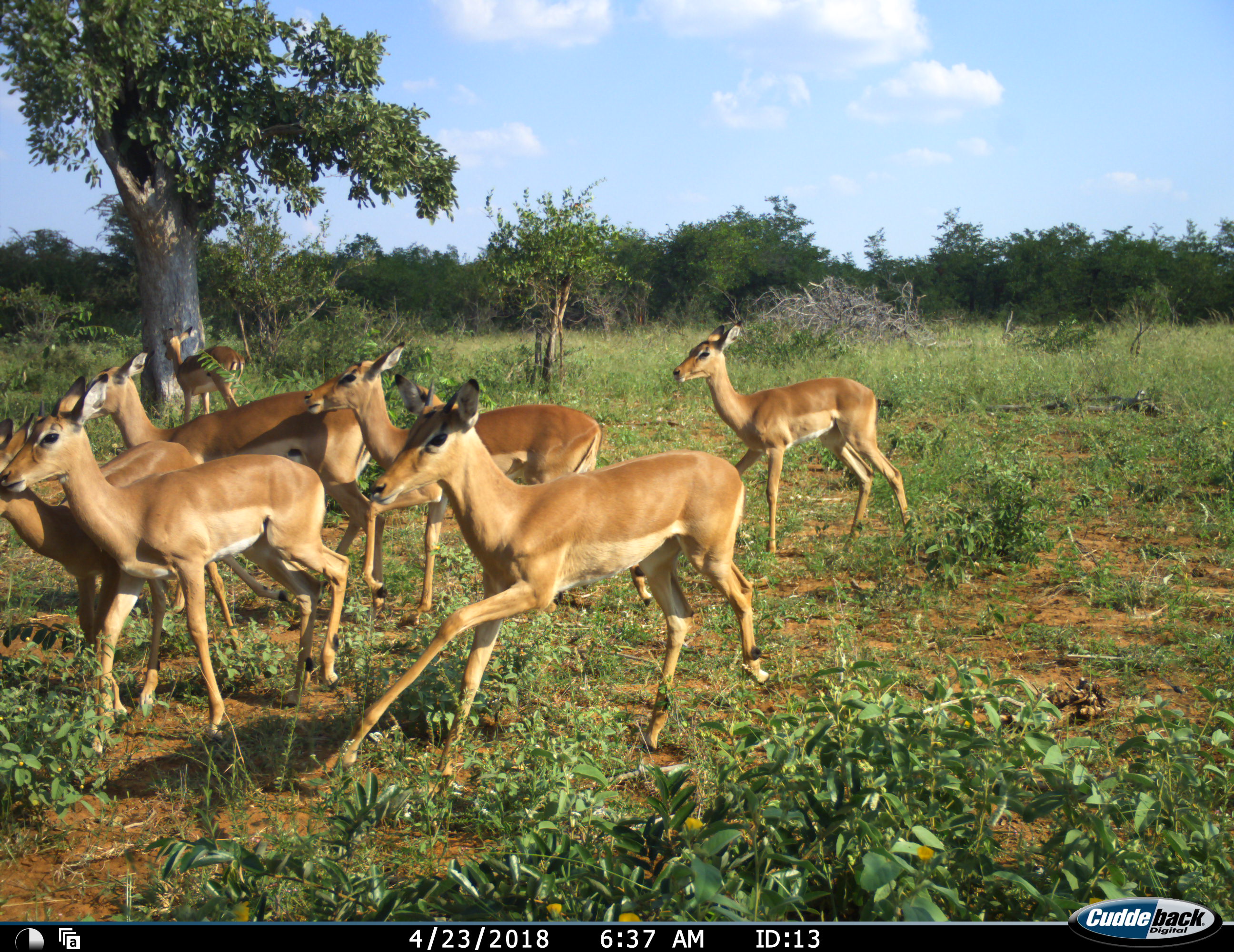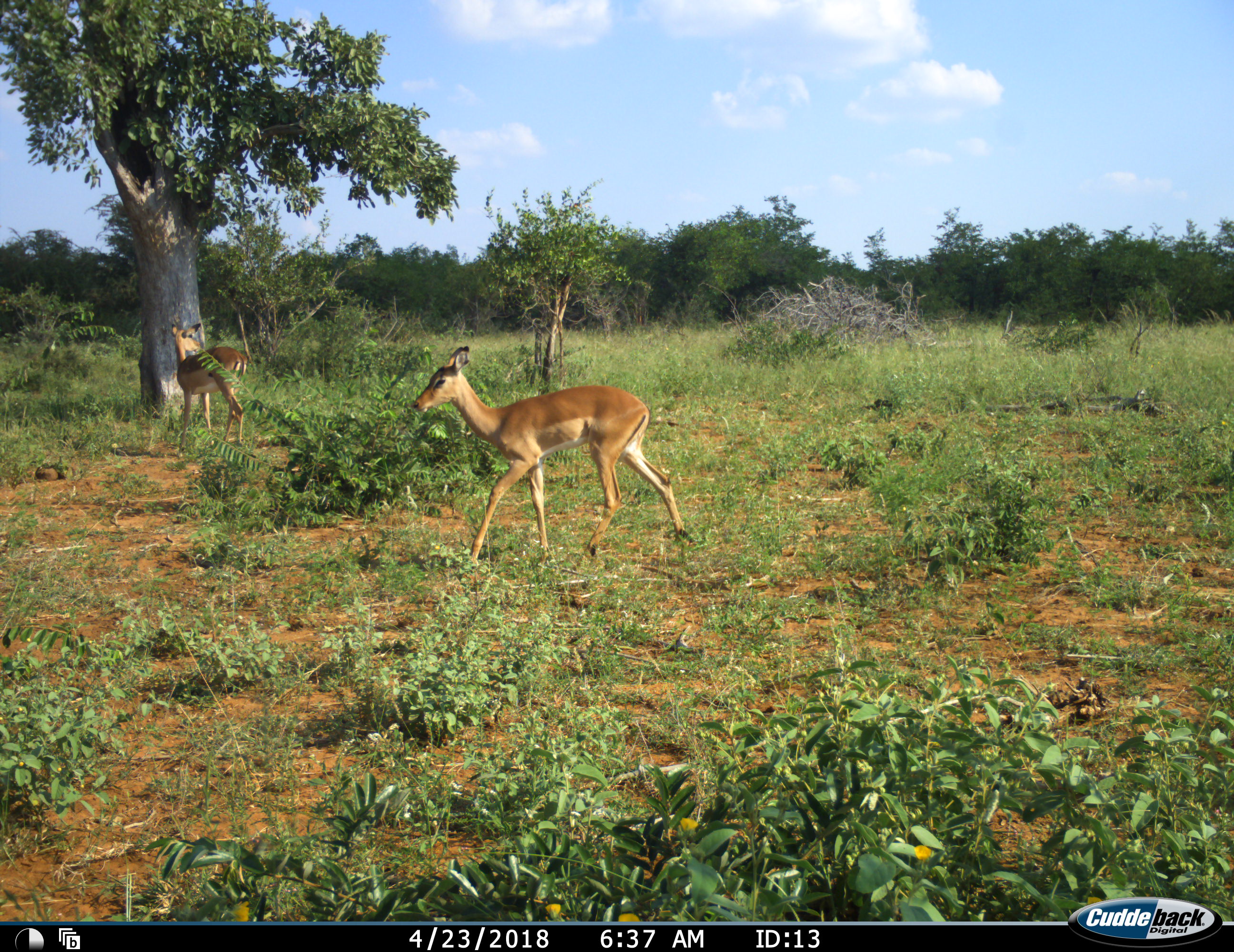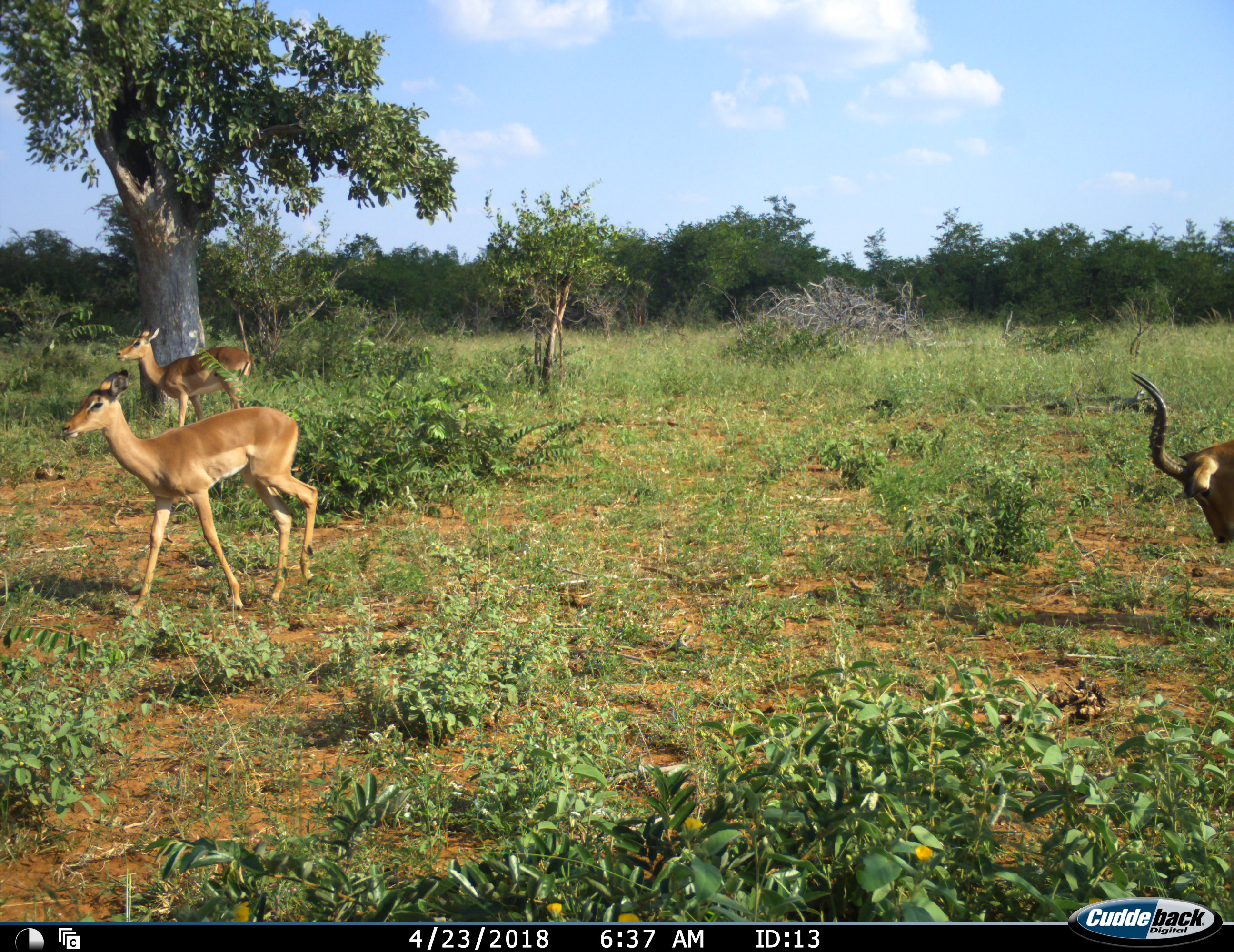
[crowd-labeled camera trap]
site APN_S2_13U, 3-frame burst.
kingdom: Animalia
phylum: Chordata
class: Mammalia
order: Artiodactyla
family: Bovidae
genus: Aepyceros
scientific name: Aepyceros melampus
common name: impala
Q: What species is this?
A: Impala (Aepyceros melampus).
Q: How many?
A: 8.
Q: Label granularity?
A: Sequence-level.